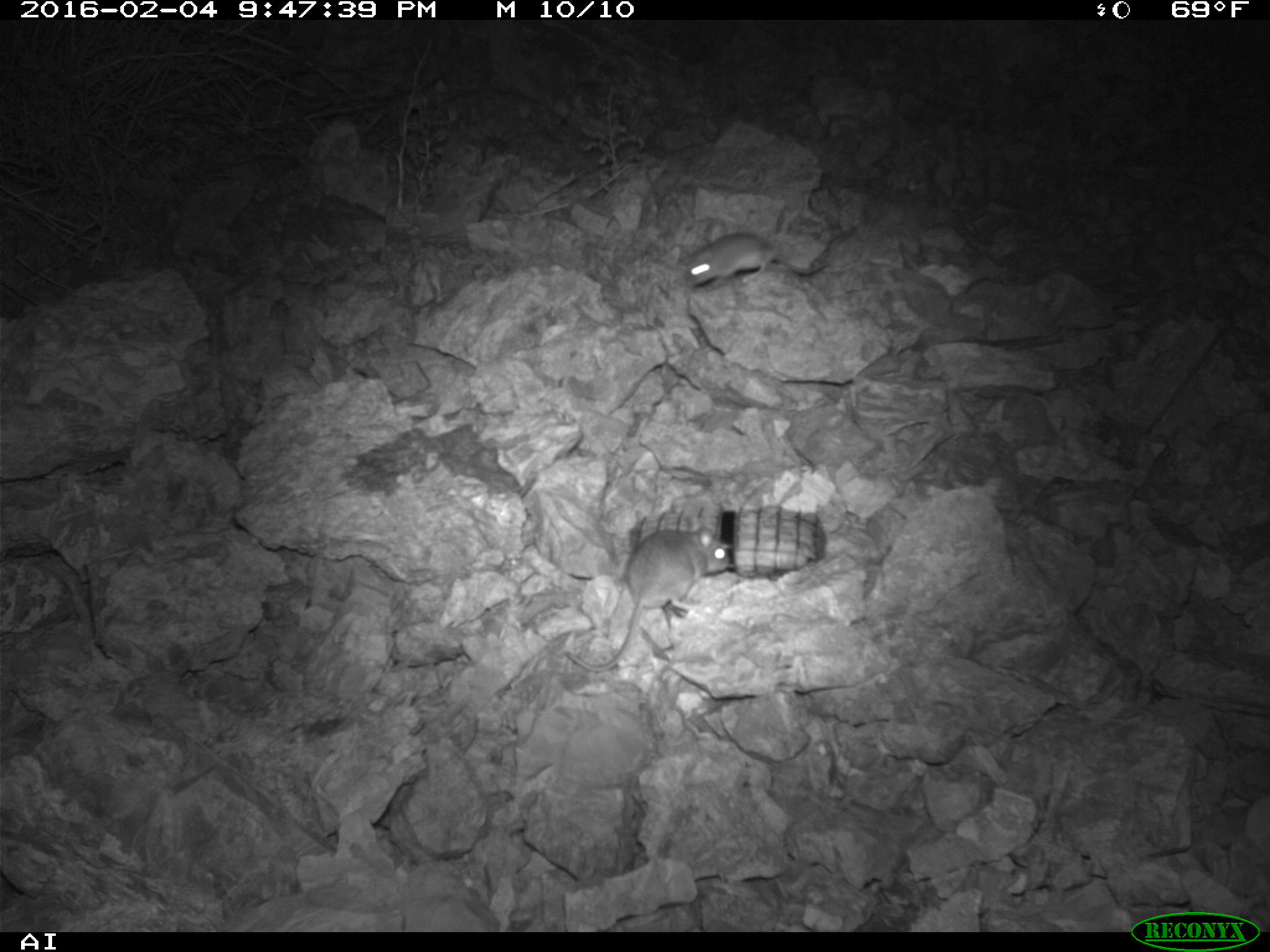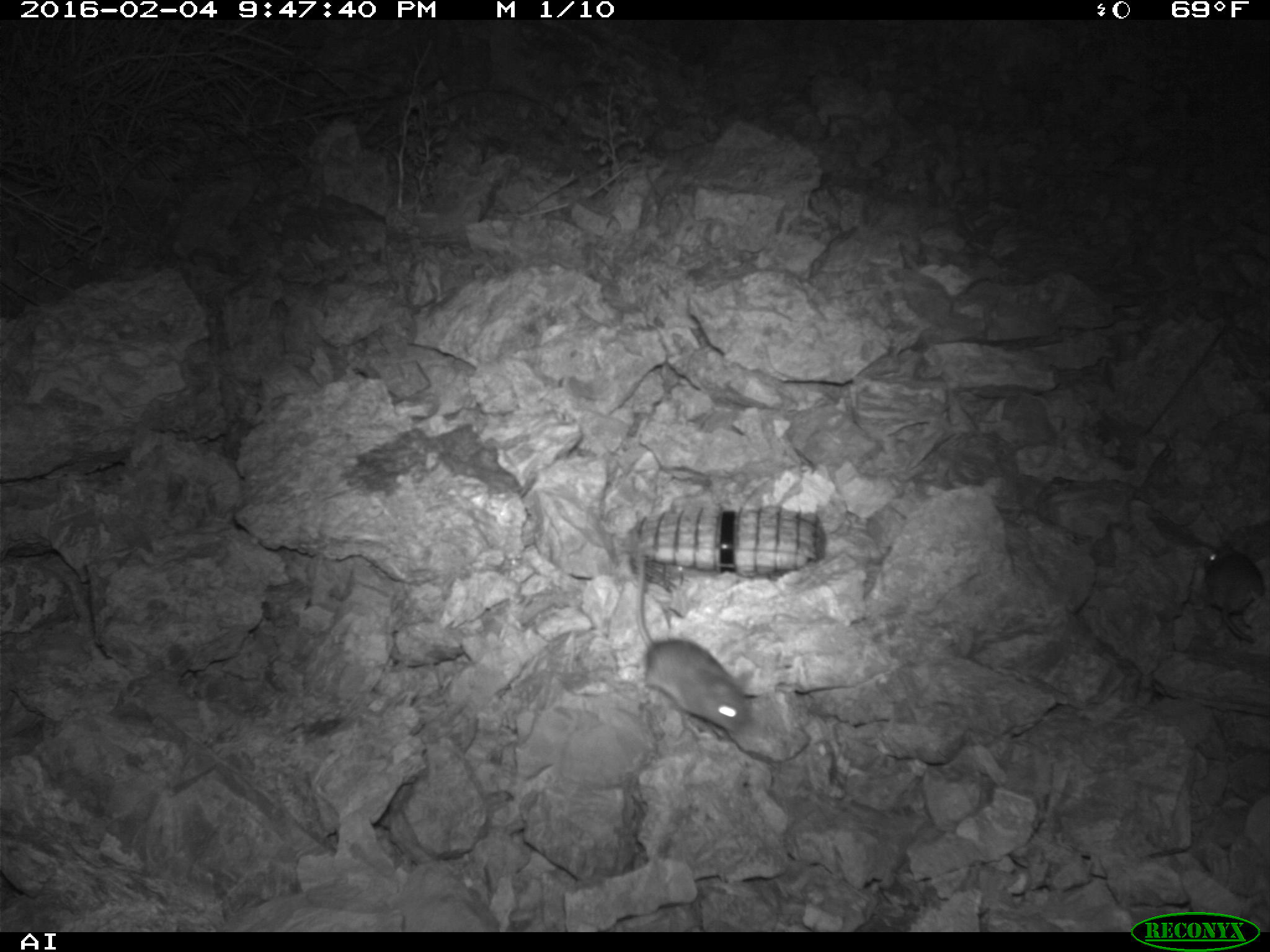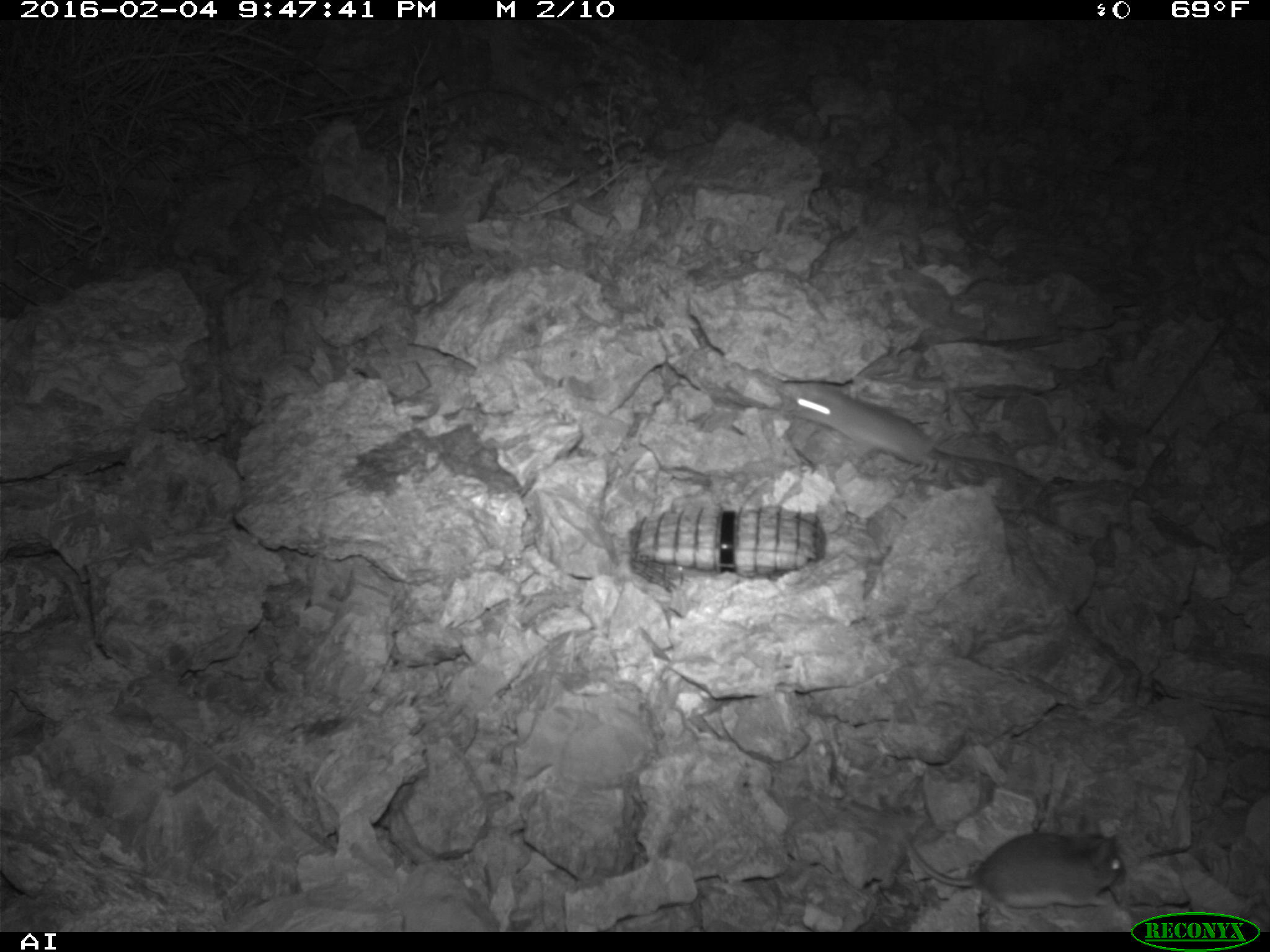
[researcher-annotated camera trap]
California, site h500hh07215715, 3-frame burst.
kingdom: Animalia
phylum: Chordata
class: Mammalia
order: Rodentia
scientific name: Rodentia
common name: rodent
Rodent (Rodentia).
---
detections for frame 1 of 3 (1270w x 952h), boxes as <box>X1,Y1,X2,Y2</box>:
rodent: <box>564,528,729,673</box>; <box>682,210,789,293</box>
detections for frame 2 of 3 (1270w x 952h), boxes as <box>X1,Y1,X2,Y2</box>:
rodent: <box>633,549,748,731</box>; <box>1202,544,1263,643</box>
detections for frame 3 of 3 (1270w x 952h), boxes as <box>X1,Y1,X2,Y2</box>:
rodent: <box>790,382,1026,478</box>; <box>903,830,1125,919</box>